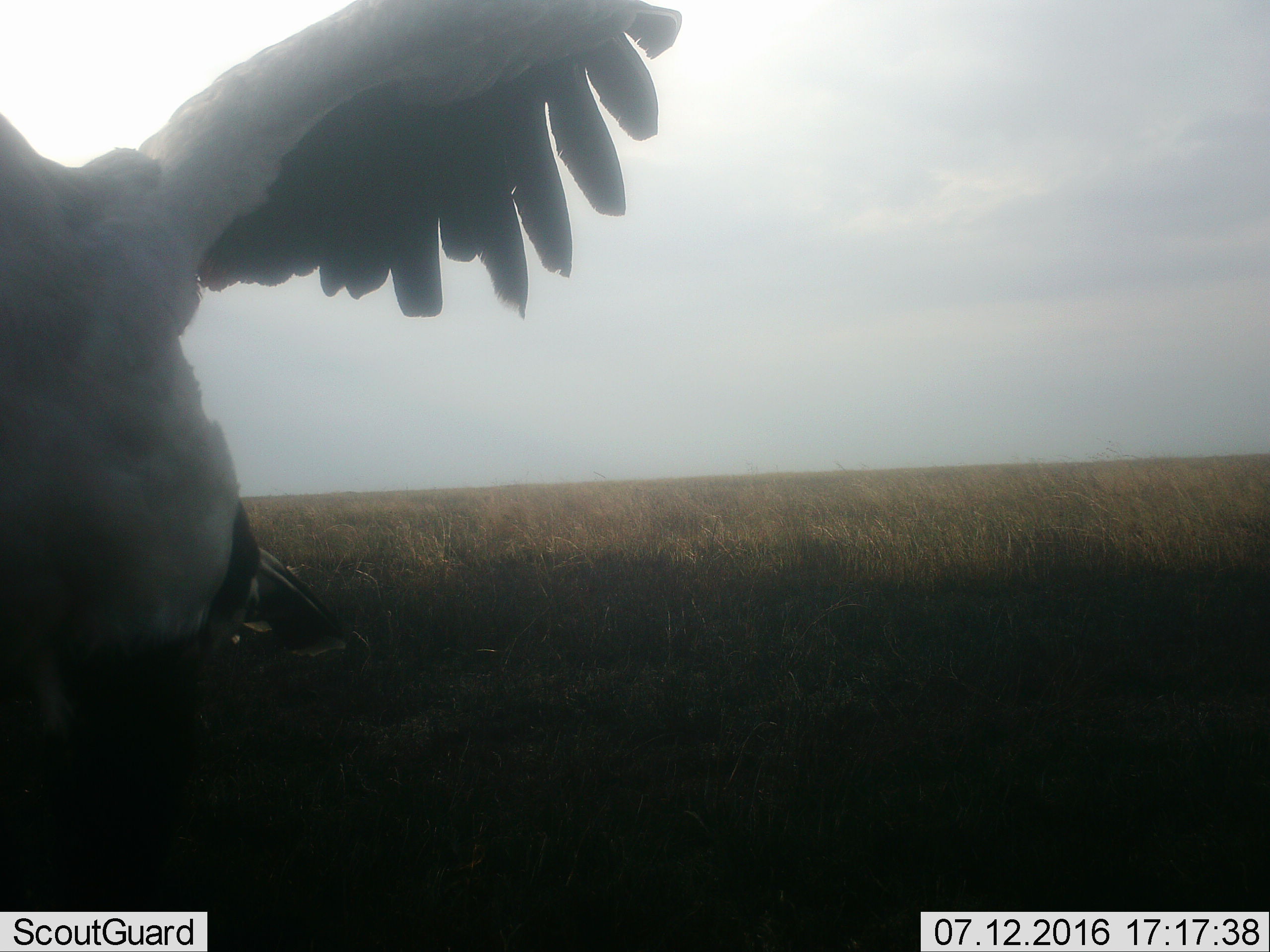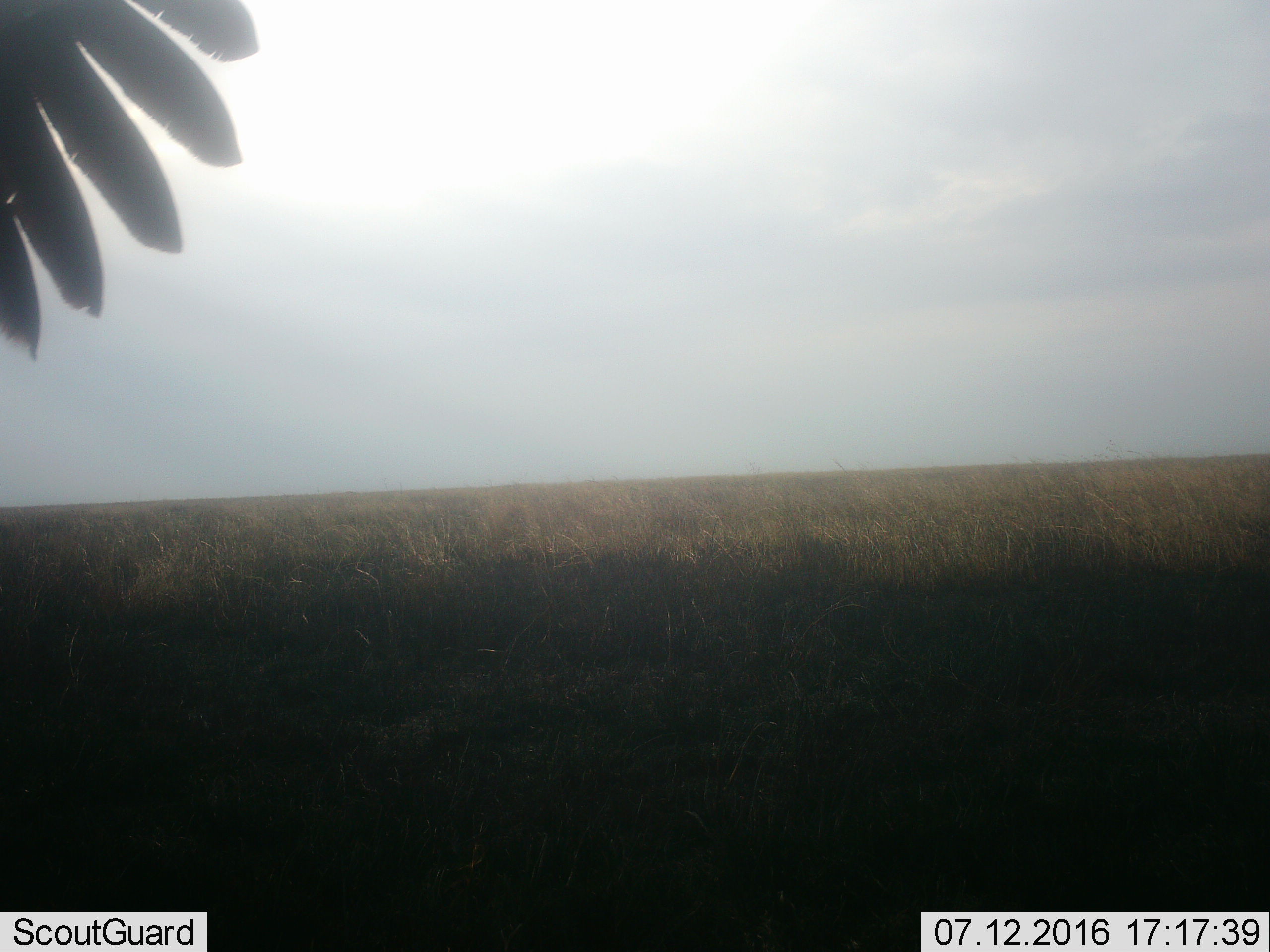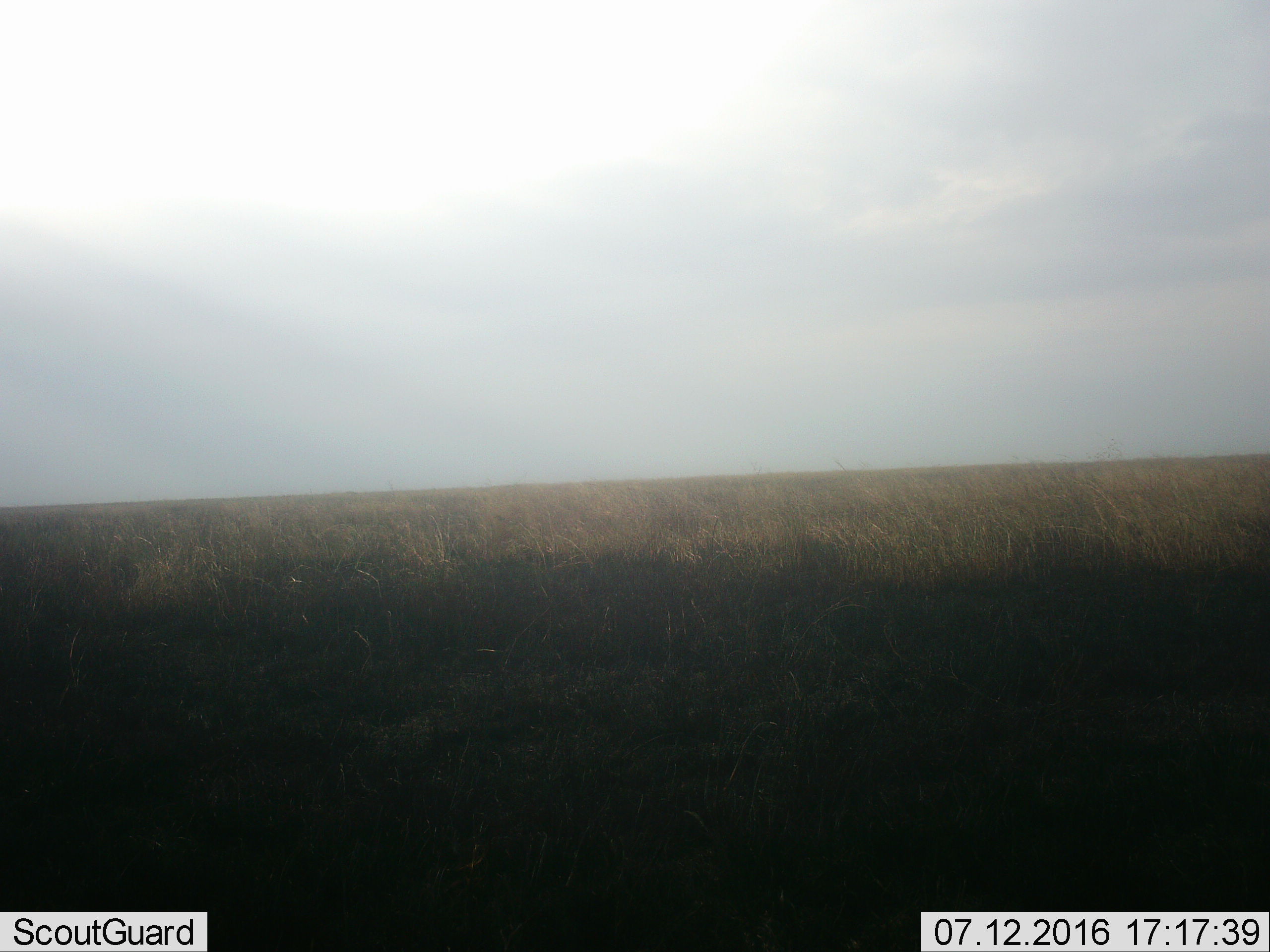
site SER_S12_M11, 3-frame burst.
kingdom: Animalia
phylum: Chordata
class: Aves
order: Accipitriformes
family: Sagittariidae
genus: Sagittarius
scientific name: Sagittarius serpentarius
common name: secretarybird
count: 1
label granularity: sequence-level